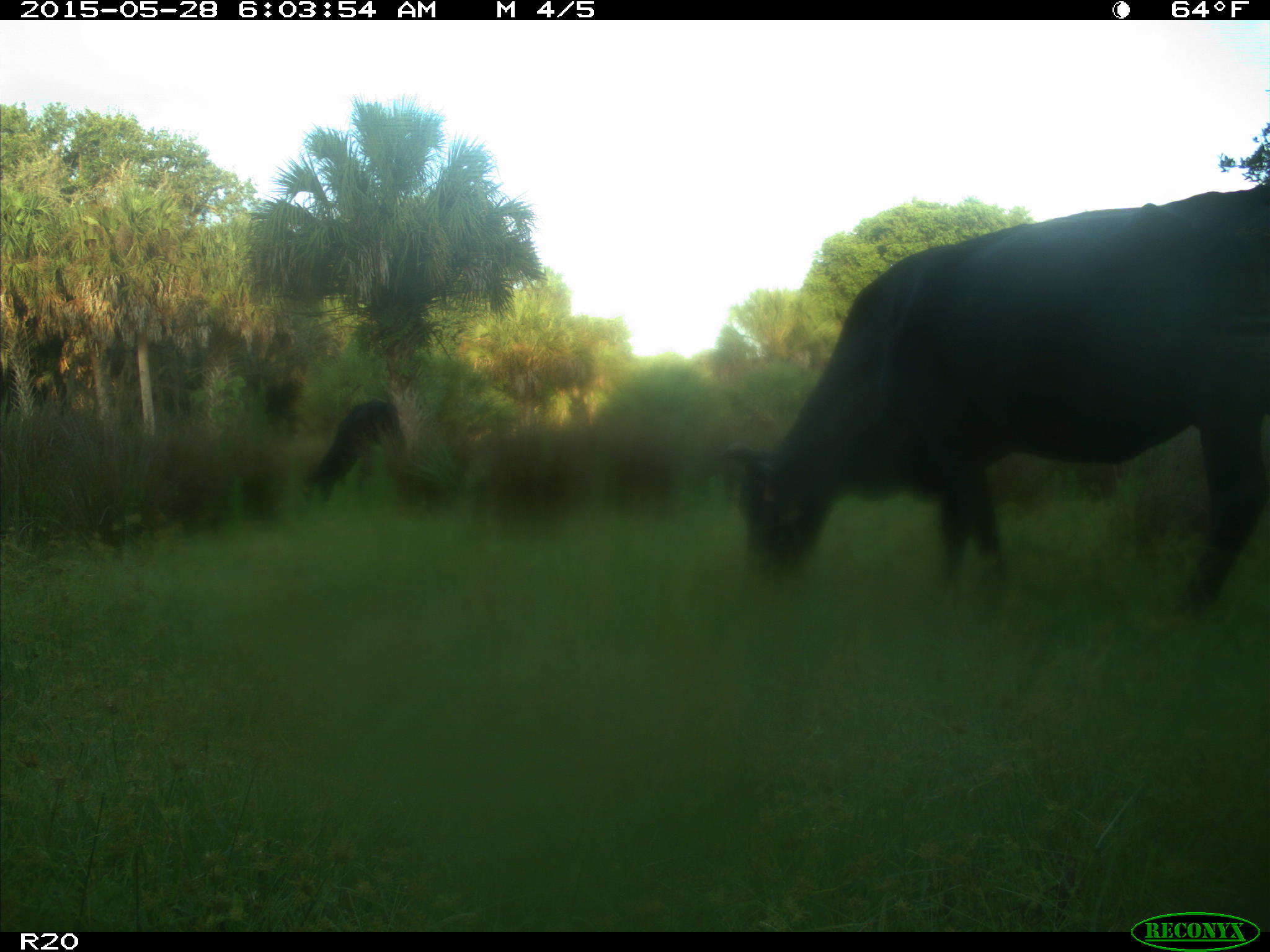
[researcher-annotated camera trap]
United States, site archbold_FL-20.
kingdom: Animalia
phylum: Chordata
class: Mammalia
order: Artiodactyla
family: Bovidae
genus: Bos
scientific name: Bos taurus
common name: domestic cow